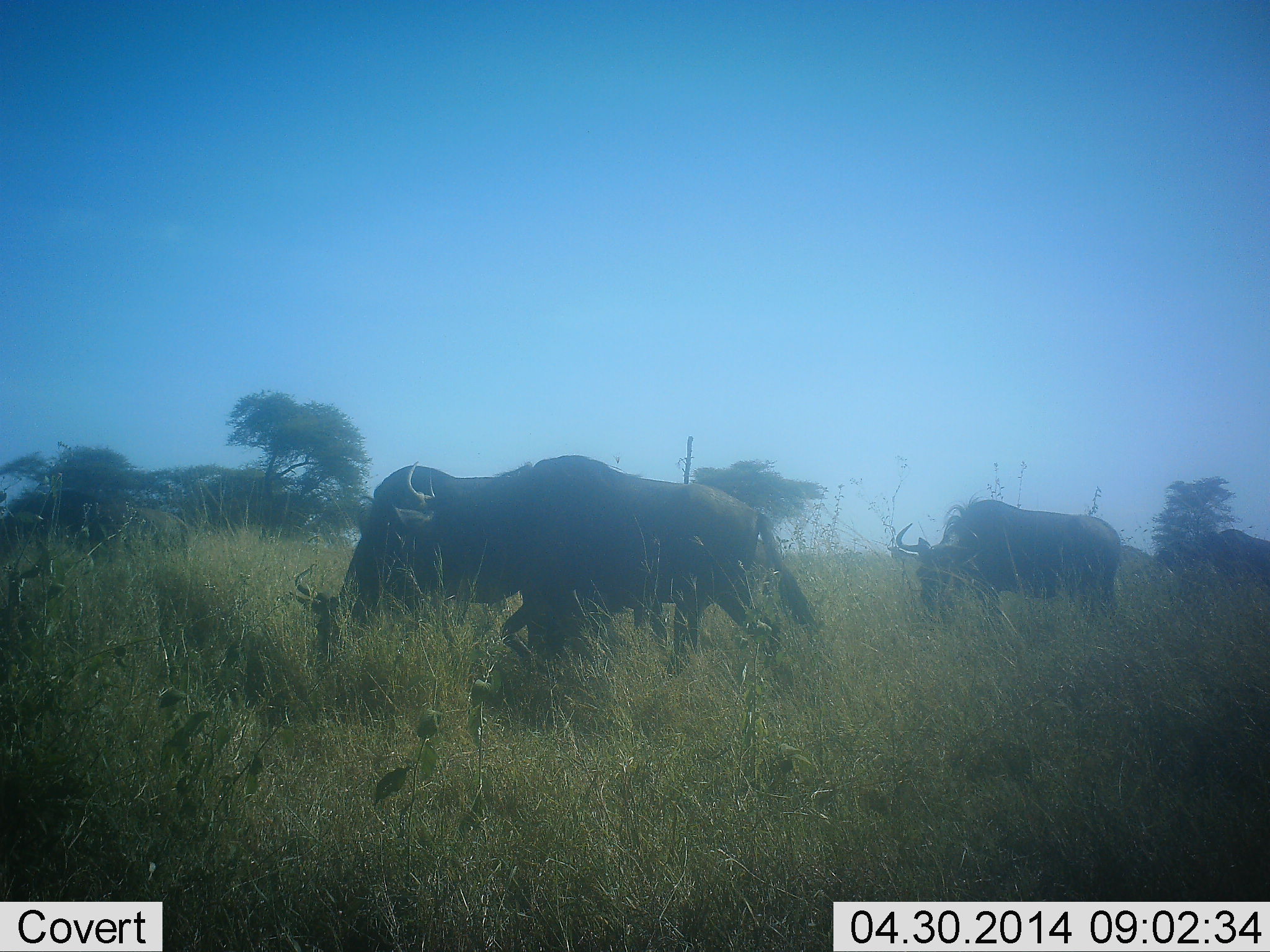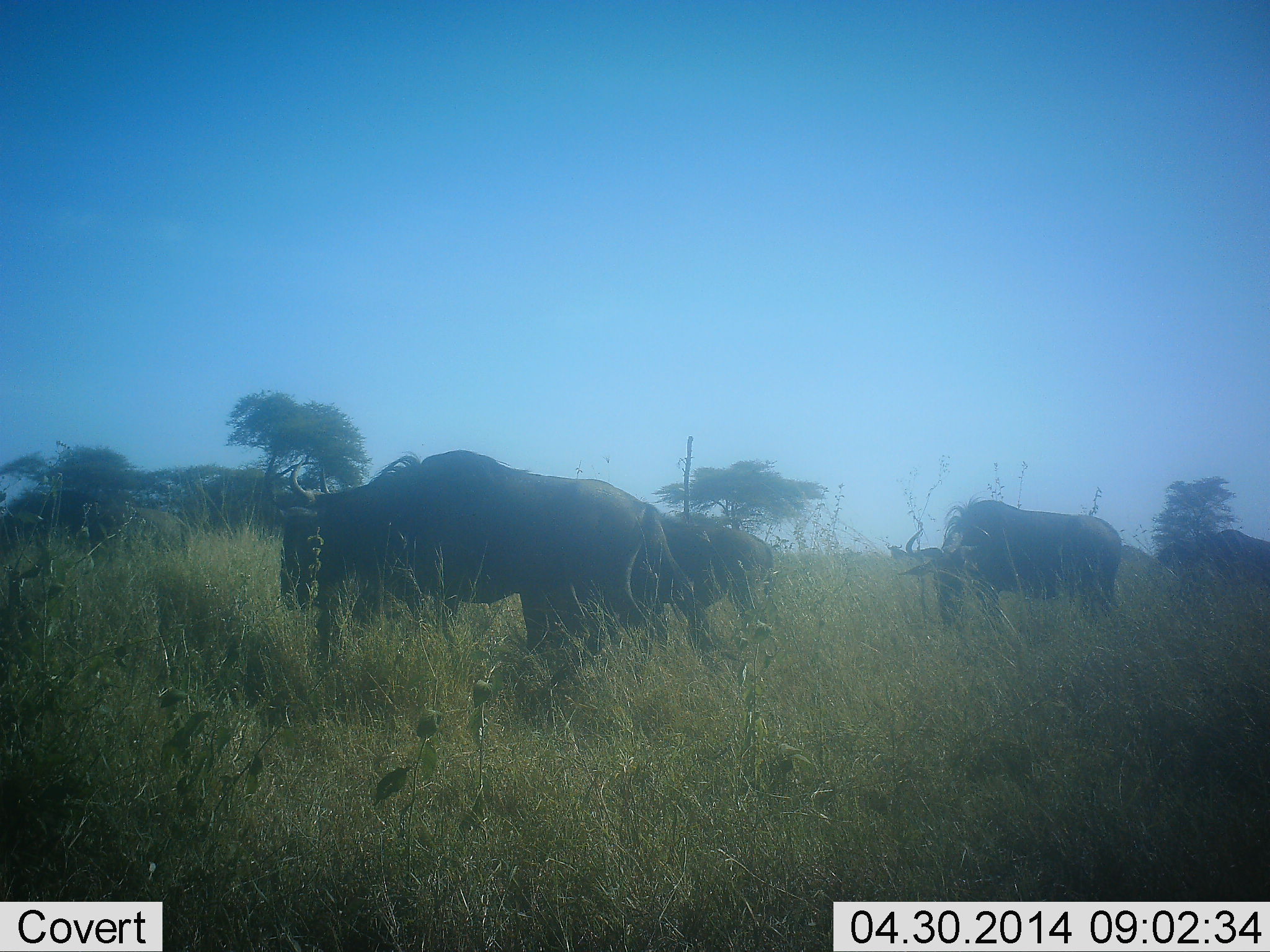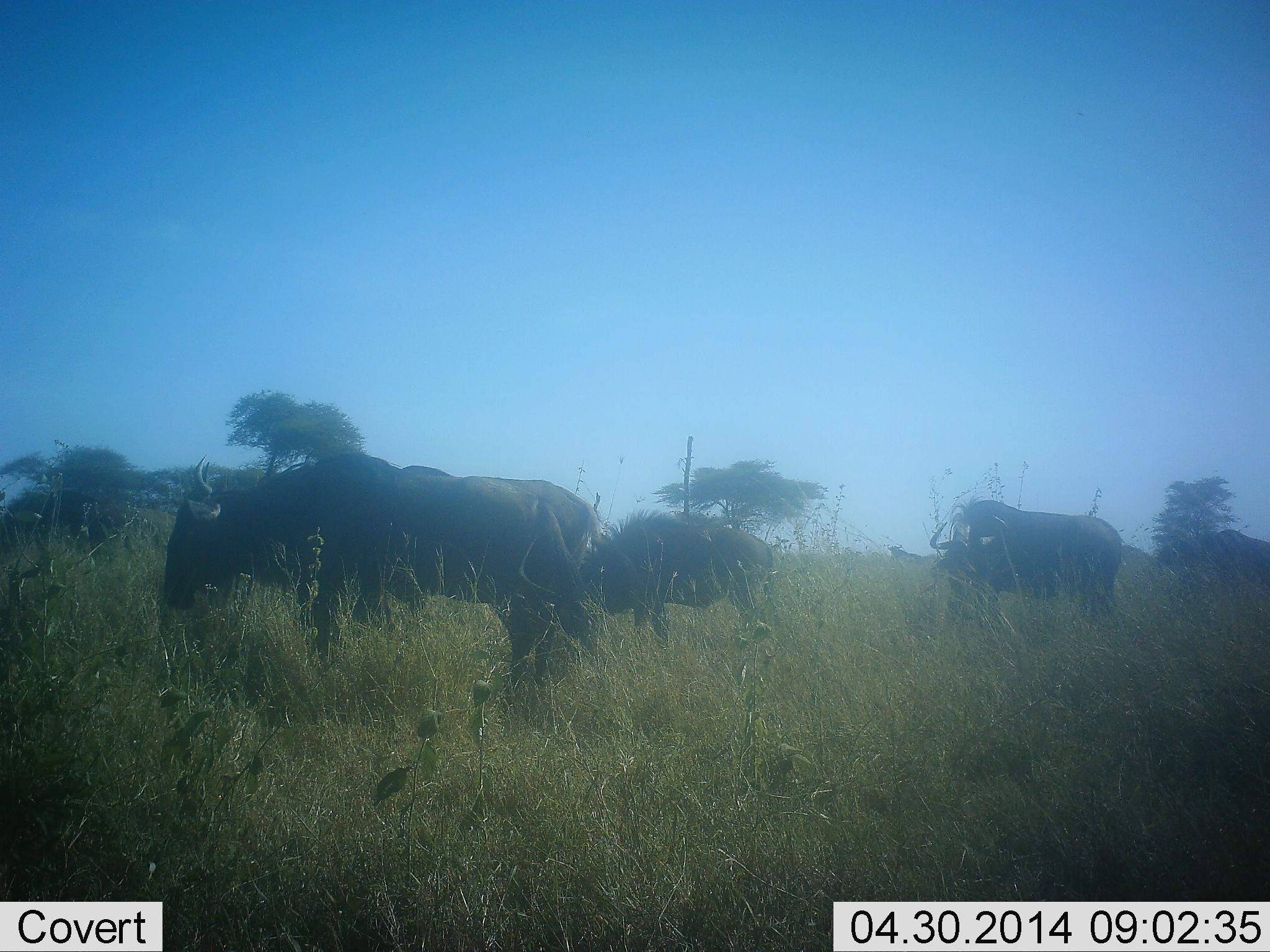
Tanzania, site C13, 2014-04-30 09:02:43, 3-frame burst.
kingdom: Animalia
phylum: Chordata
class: Mammalia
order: Artiodactyla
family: Bovidae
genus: Connochaetes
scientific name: Connochaetes taurinus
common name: blue wildebeest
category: wildebeest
Wildebeest (blue wildebeest) (Connochaetes taurinus), count 5. Behavior (volunteer vote fractions): standing 50%, resting 0%, moving 70%, interacting 0%. Young present (vote fraction): 10%. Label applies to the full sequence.